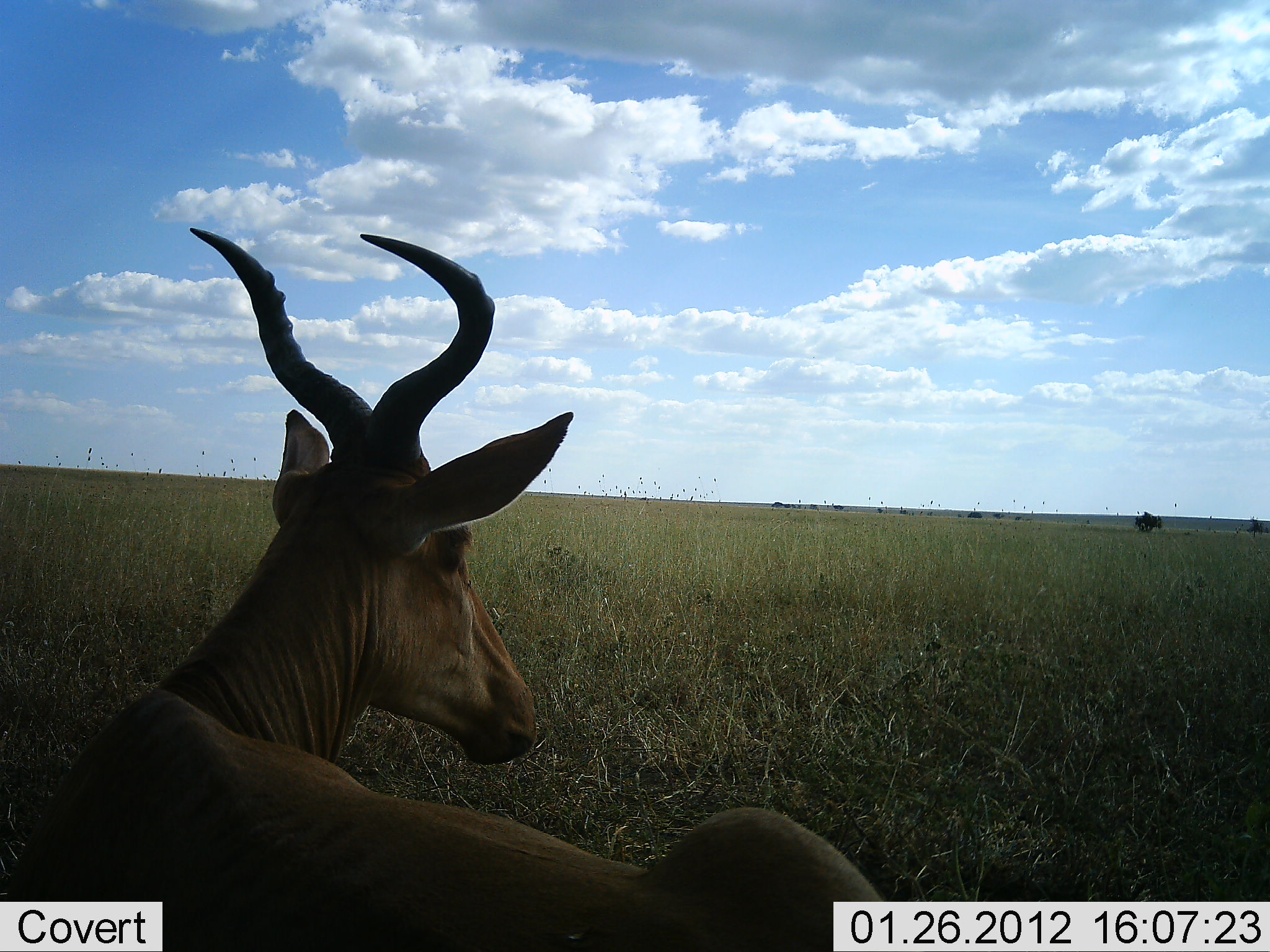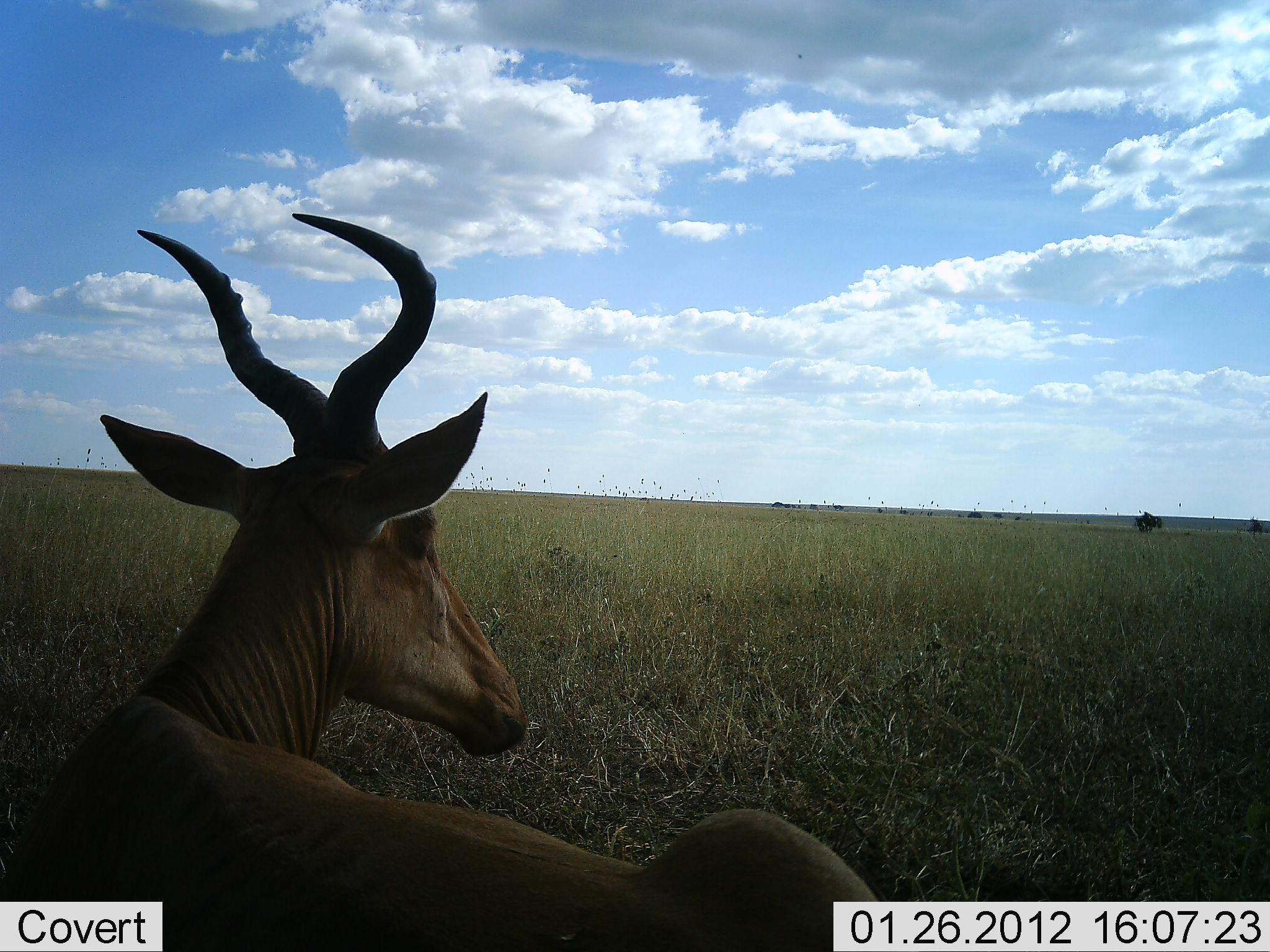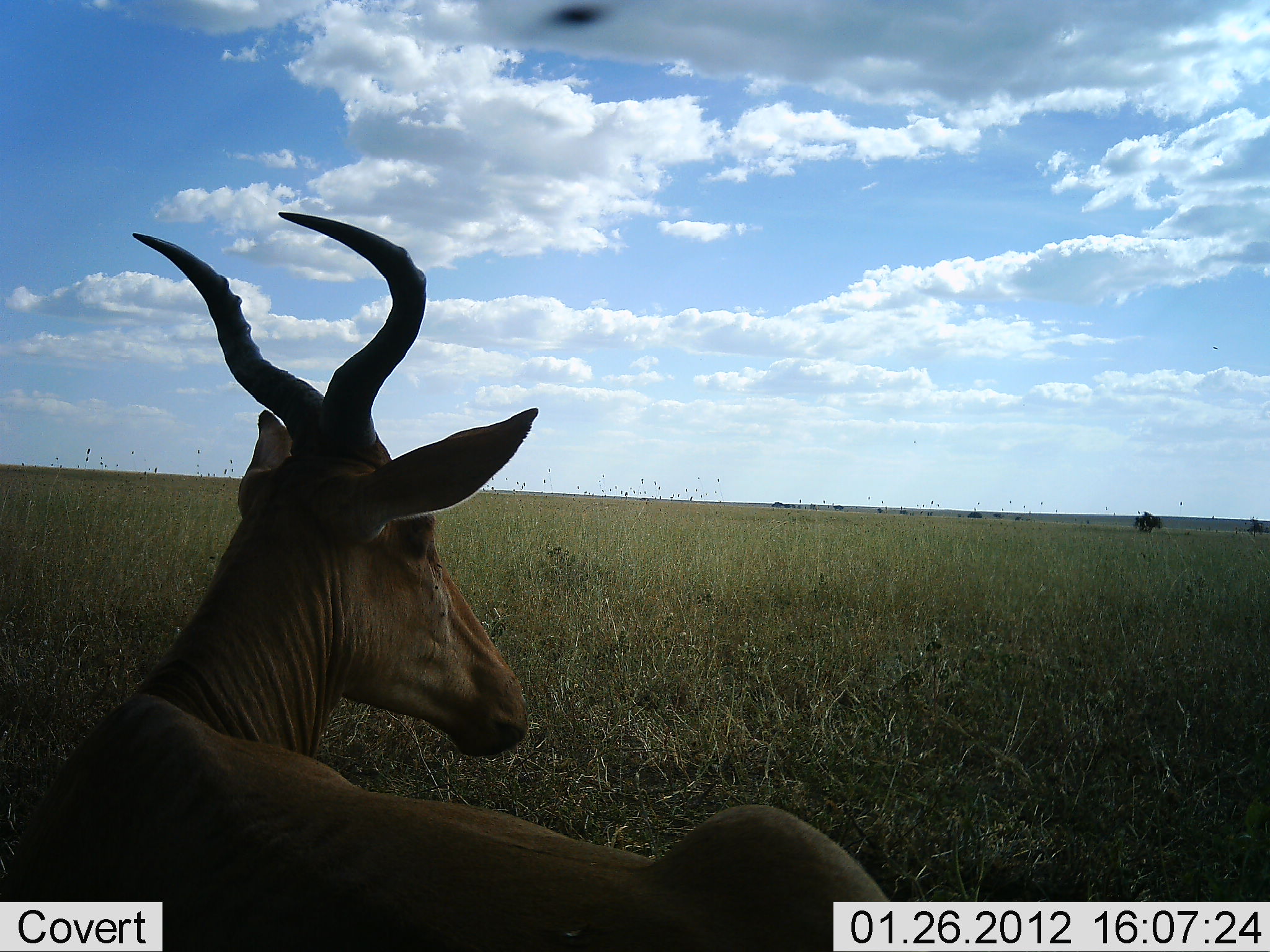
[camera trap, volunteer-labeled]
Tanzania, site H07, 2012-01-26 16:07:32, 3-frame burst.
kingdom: Animalia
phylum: Chordata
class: Mammalia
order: Artiodactyla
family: Bovidae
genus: Alcelaphus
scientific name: Alcelaphus buselaphus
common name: hartebeest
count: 1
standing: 12%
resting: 88%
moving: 0%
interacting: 0%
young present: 0%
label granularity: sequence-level